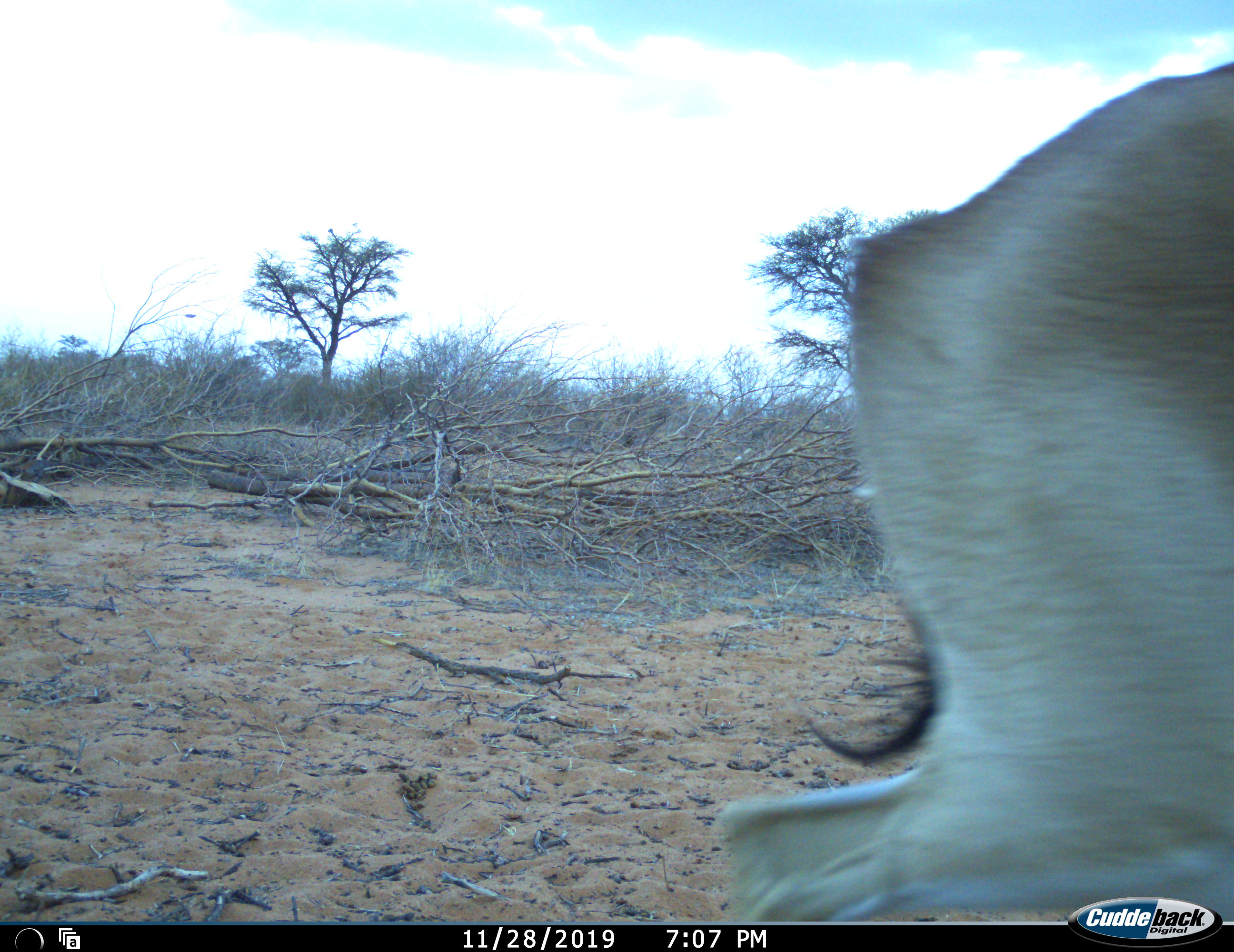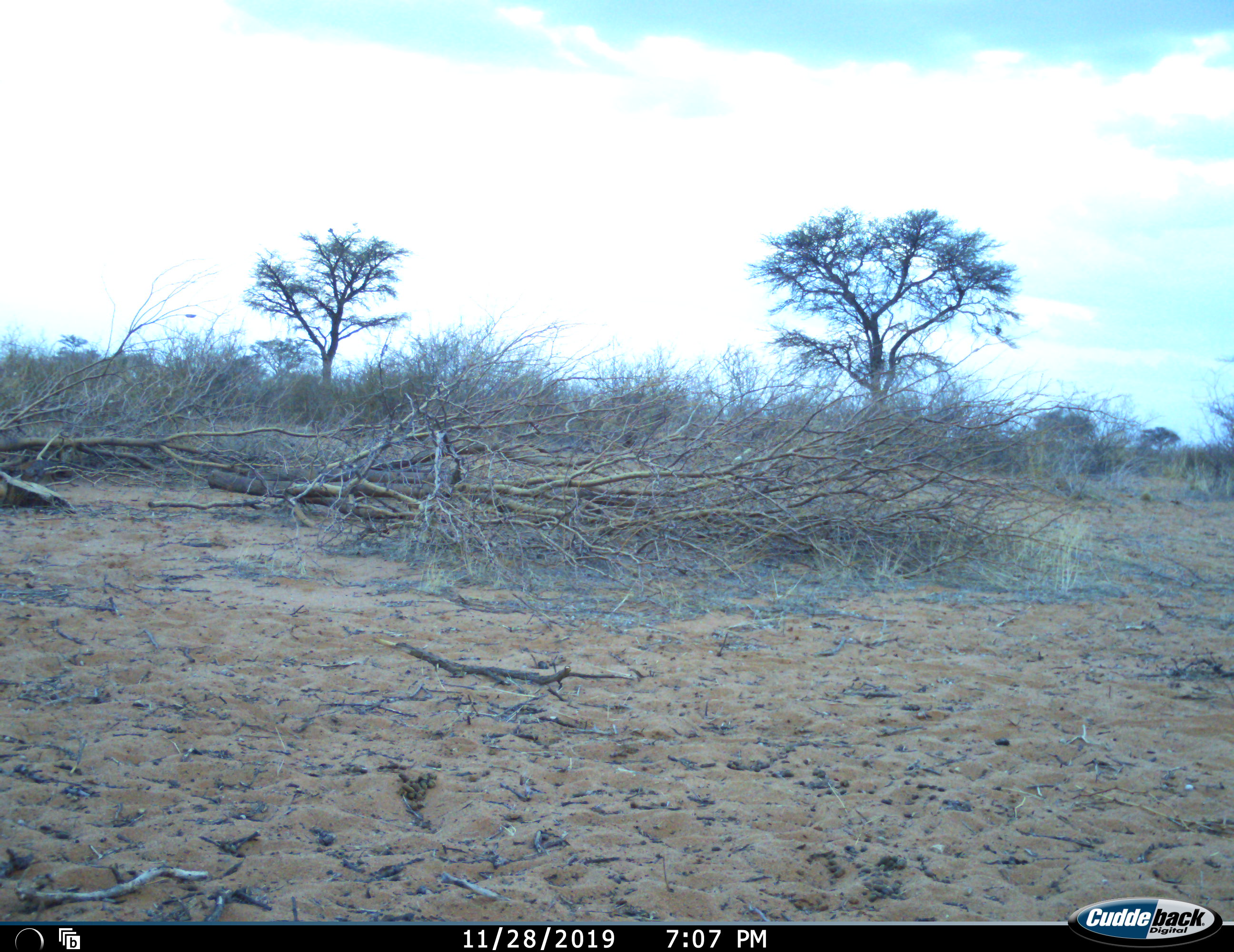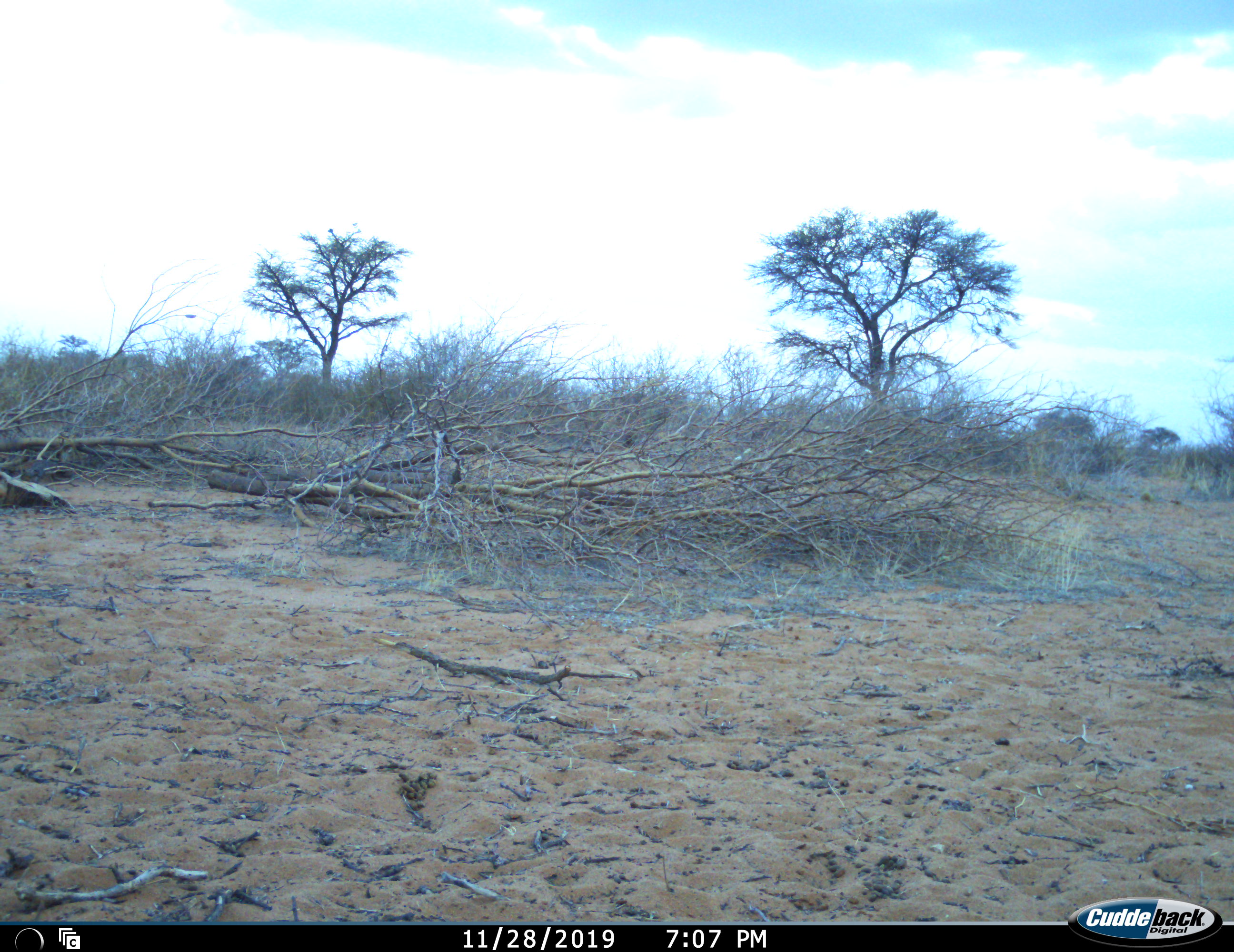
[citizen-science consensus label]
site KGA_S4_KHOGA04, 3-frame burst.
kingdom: Animalia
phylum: Chordata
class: Mammalia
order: Artiodactyla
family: Bovidae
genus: Antidorcas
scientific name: Antidorcas marsupialis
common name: springbok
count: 1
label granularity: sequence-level